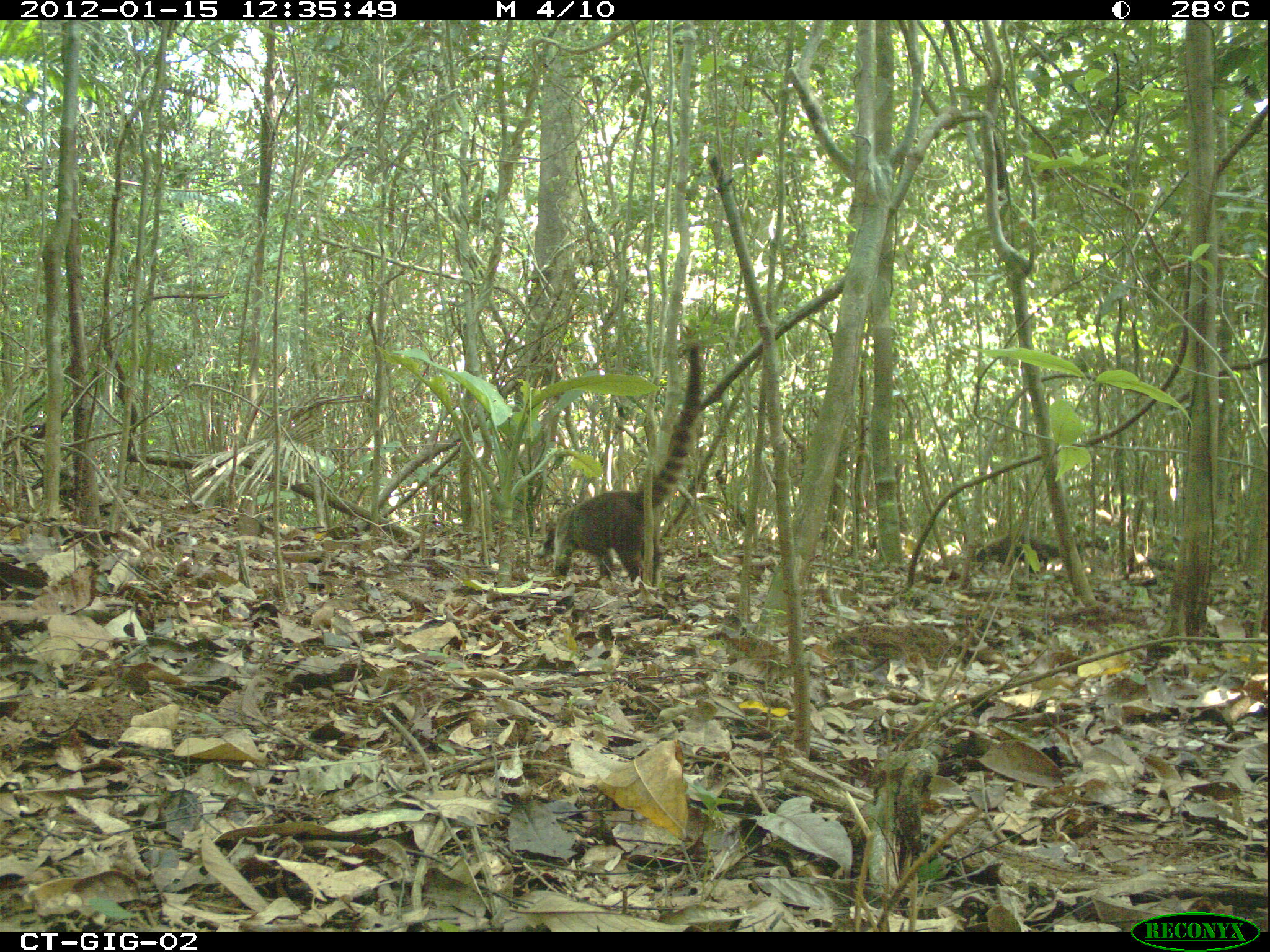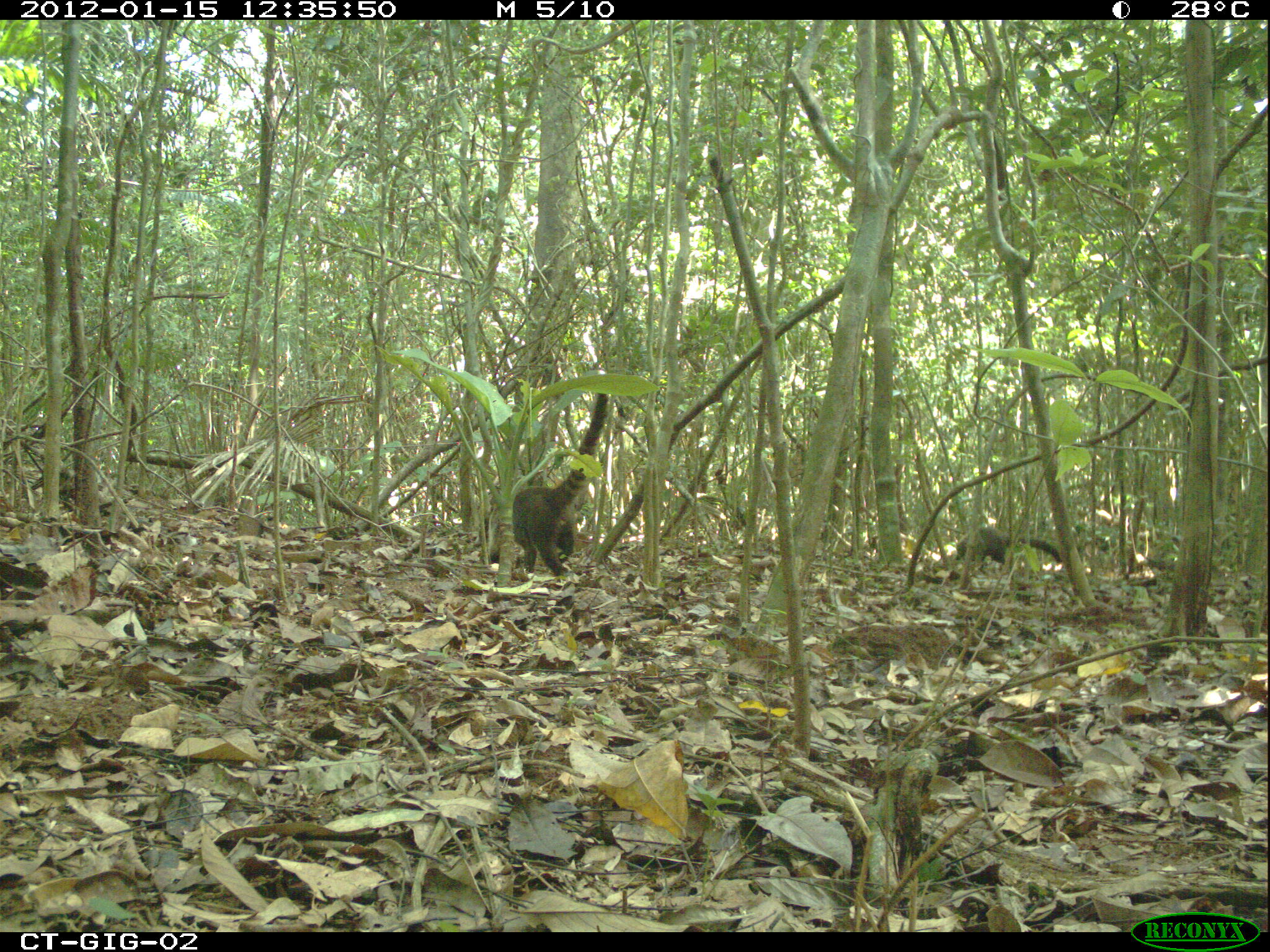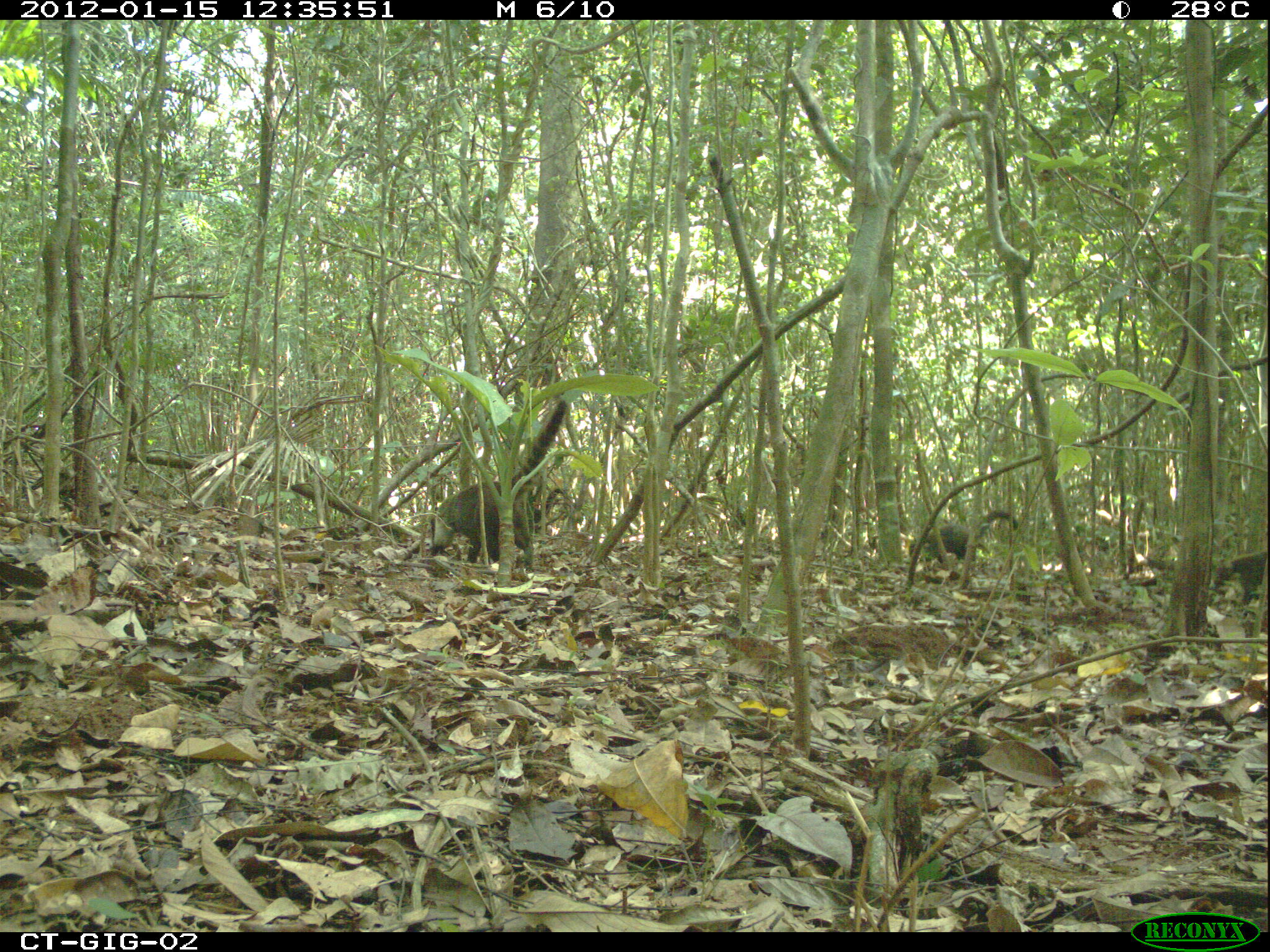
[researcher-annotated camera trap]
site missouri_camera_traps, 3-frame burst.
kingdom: Animalia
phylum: Chordata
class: Mammalia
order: Carnivora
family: Procyonidae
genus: Nasua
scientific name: Nasua narica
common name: white-nosed coati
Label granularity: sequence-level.